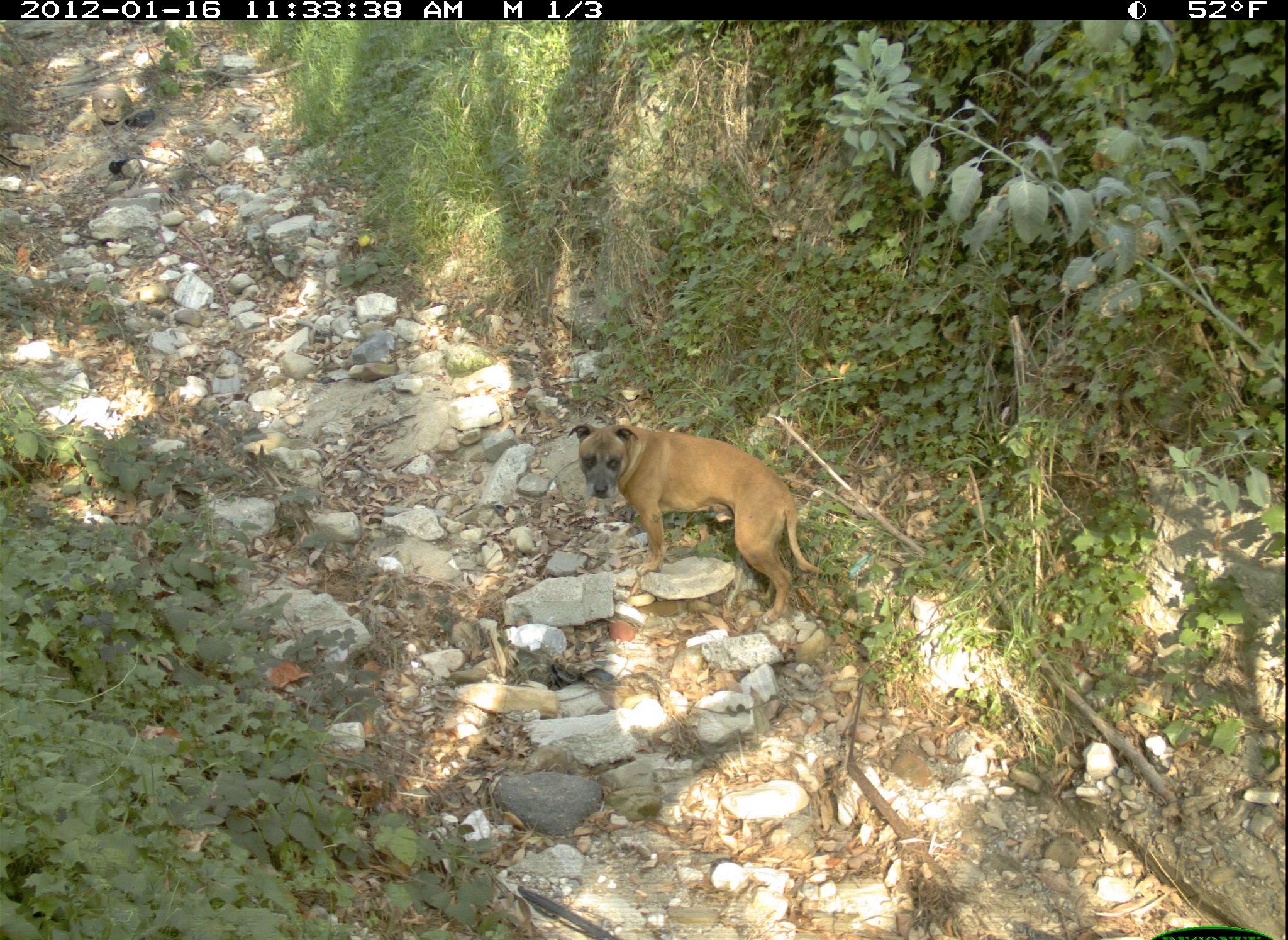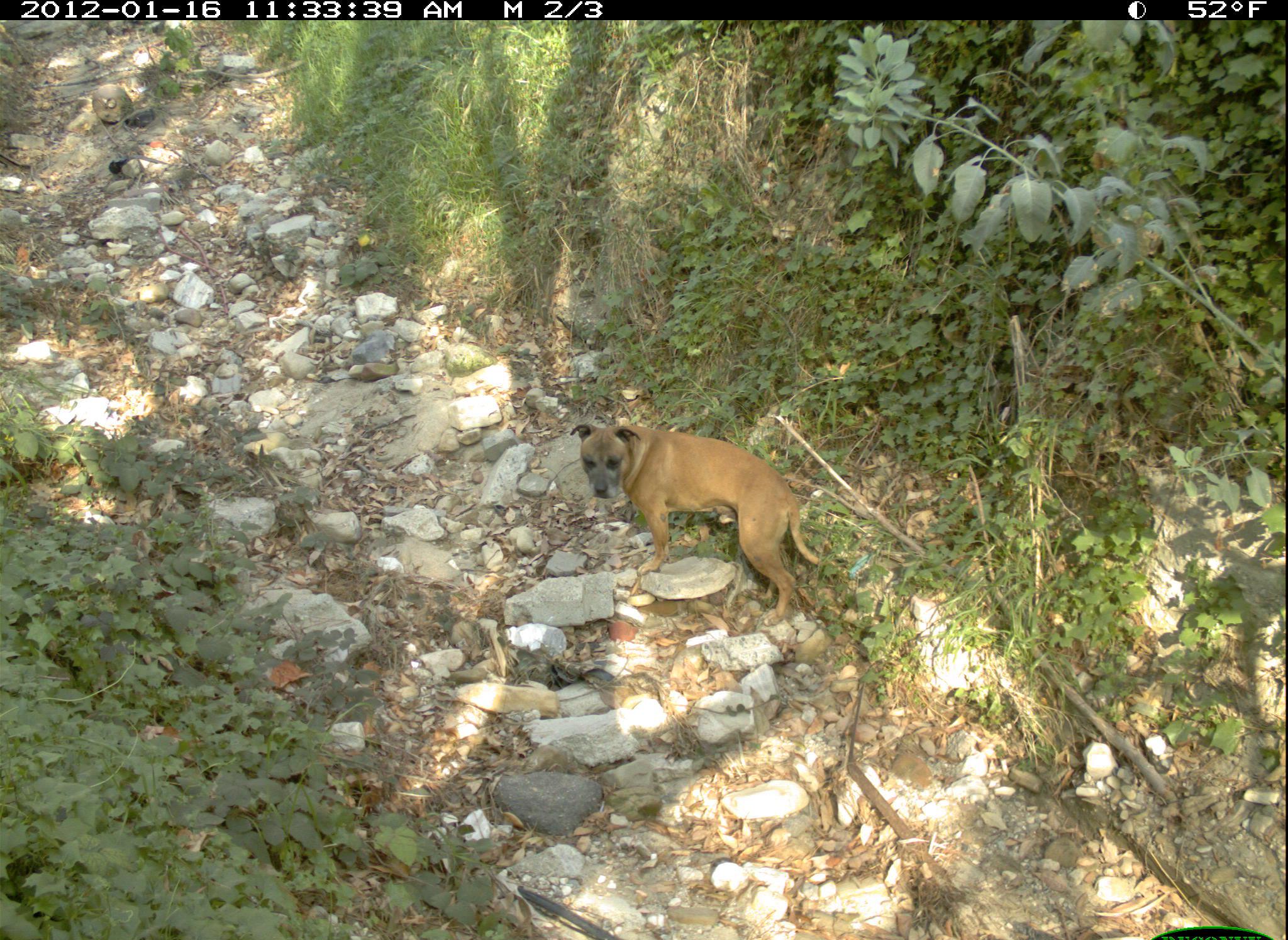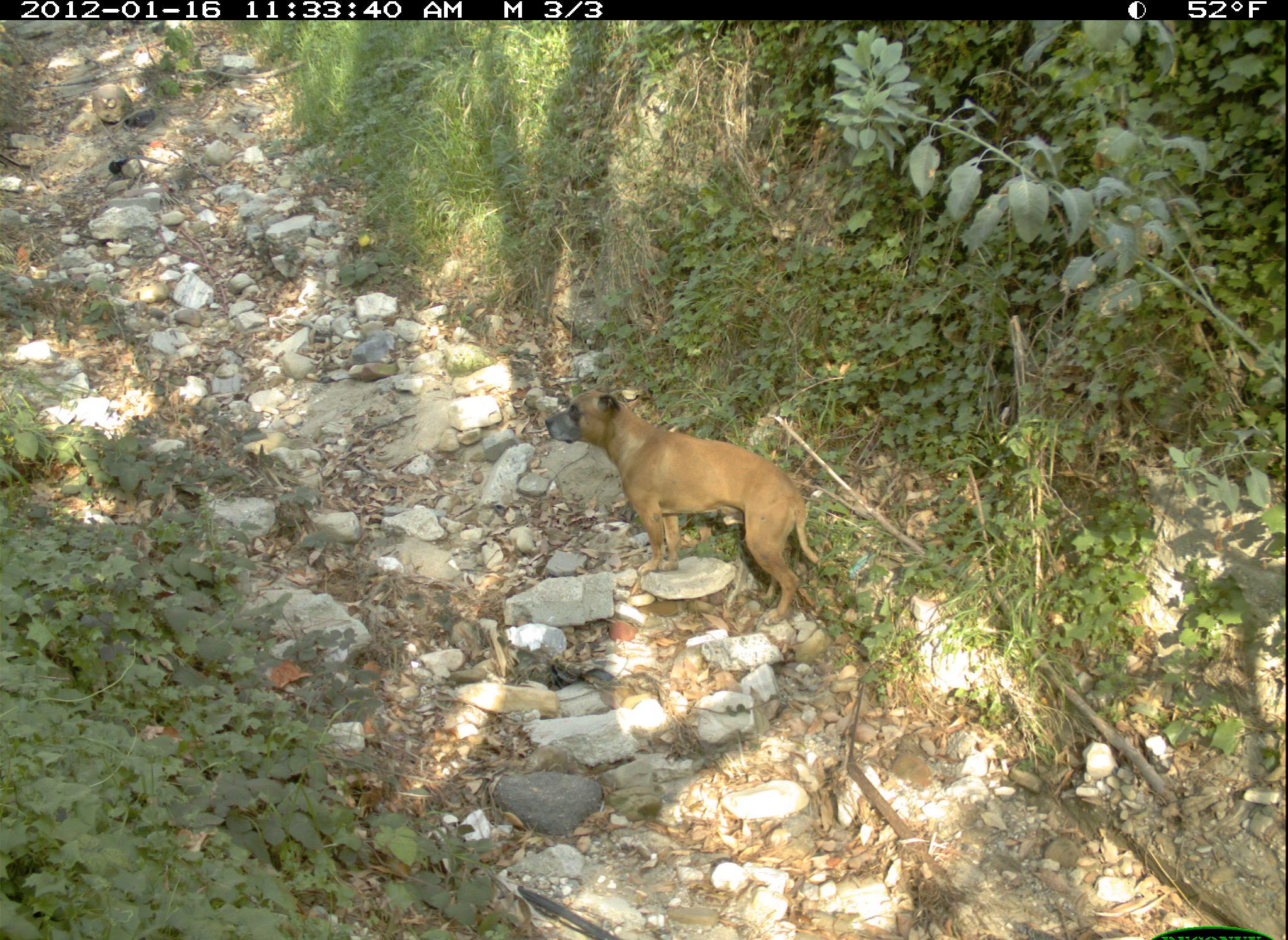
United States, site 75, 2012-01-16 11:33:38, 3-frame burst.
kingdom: Animalia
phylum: Chordata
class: Mammalia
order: Carnivora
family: Canidae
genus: Canis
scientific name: Canis familiaris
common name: domestic dog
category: dog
Dog (domestic dog) (Canis familiaris).